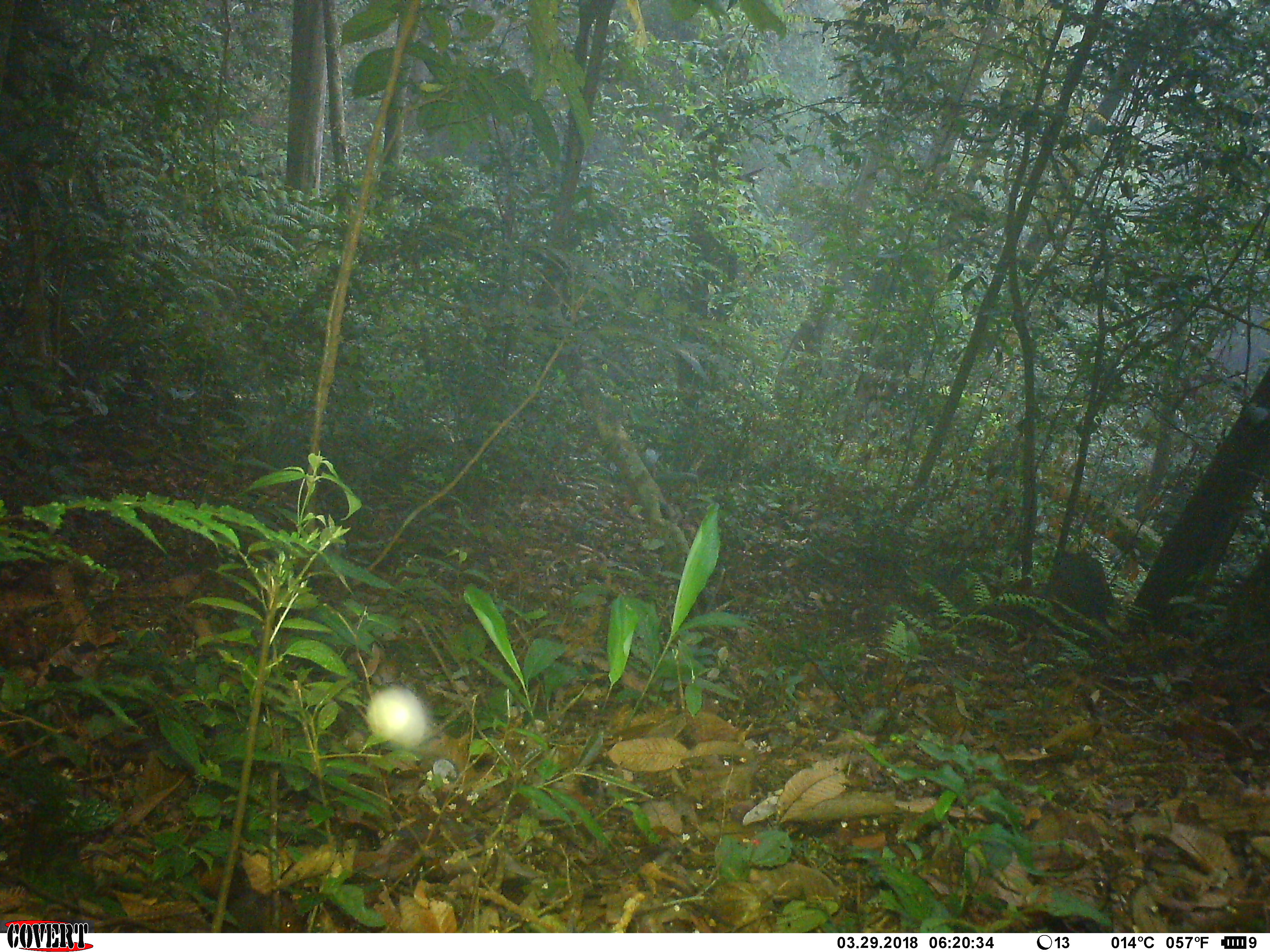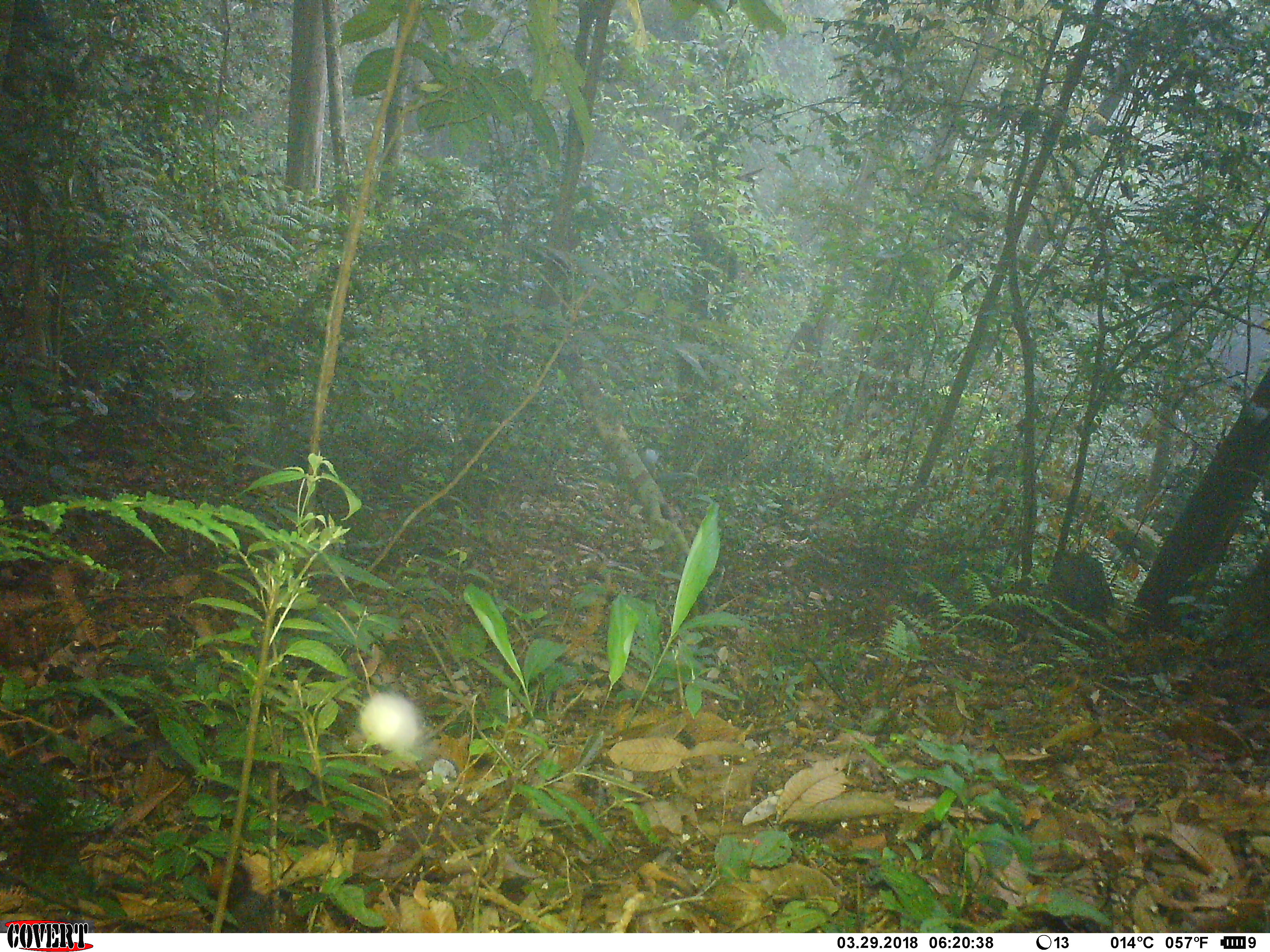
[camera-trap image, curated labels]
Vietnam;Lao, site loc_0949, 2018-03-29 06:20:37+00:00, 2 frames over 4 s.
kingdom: Animalia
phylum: Chordata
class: Mammalia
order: Rodentia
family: Sciuridae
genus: Dremomys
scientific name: Dremomys rufigenis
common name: red-cheeked squirrel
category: red cheeked squirrel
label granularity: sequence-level